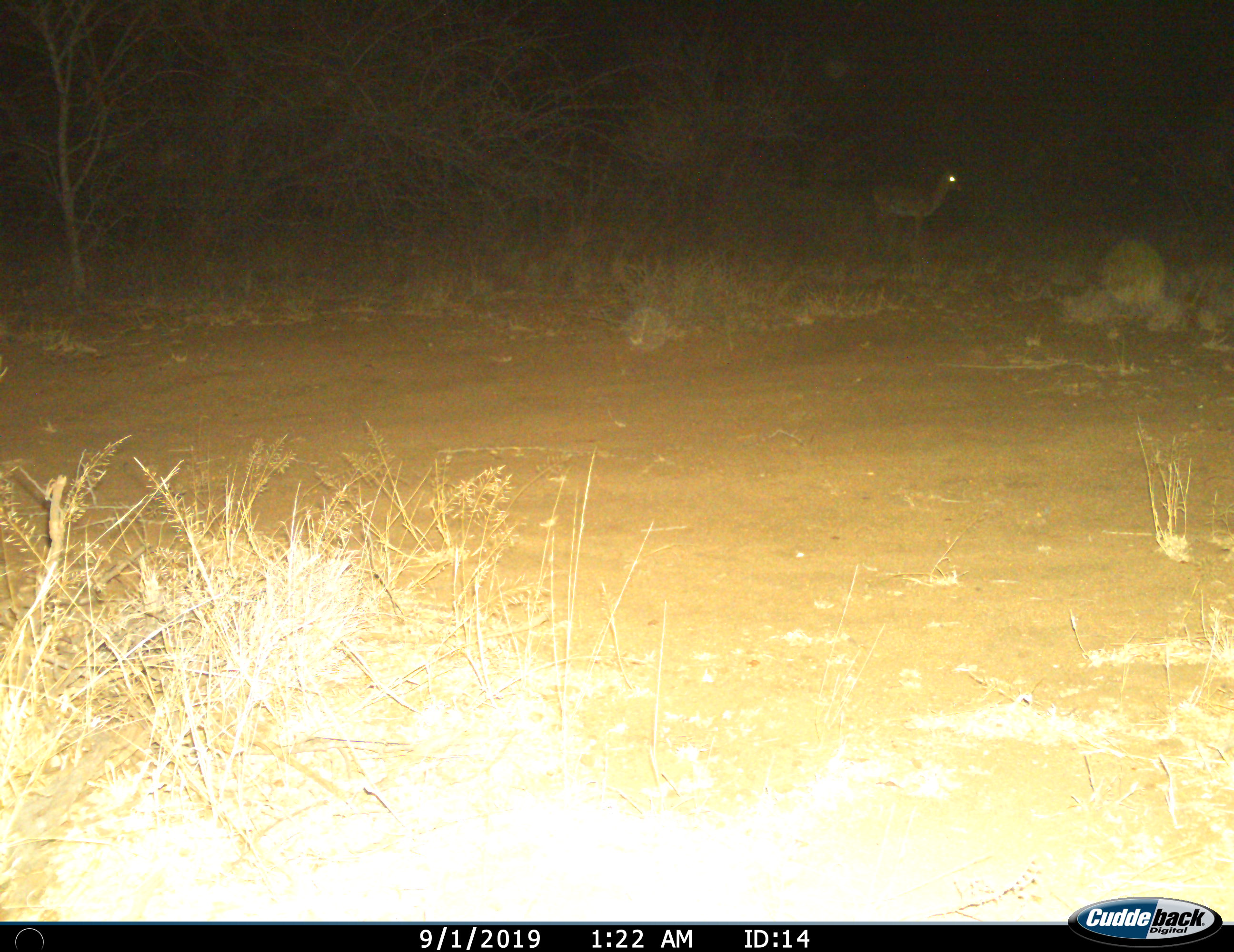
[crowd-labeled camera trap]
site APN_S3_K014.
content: unidentified animal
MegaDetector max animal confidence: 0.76